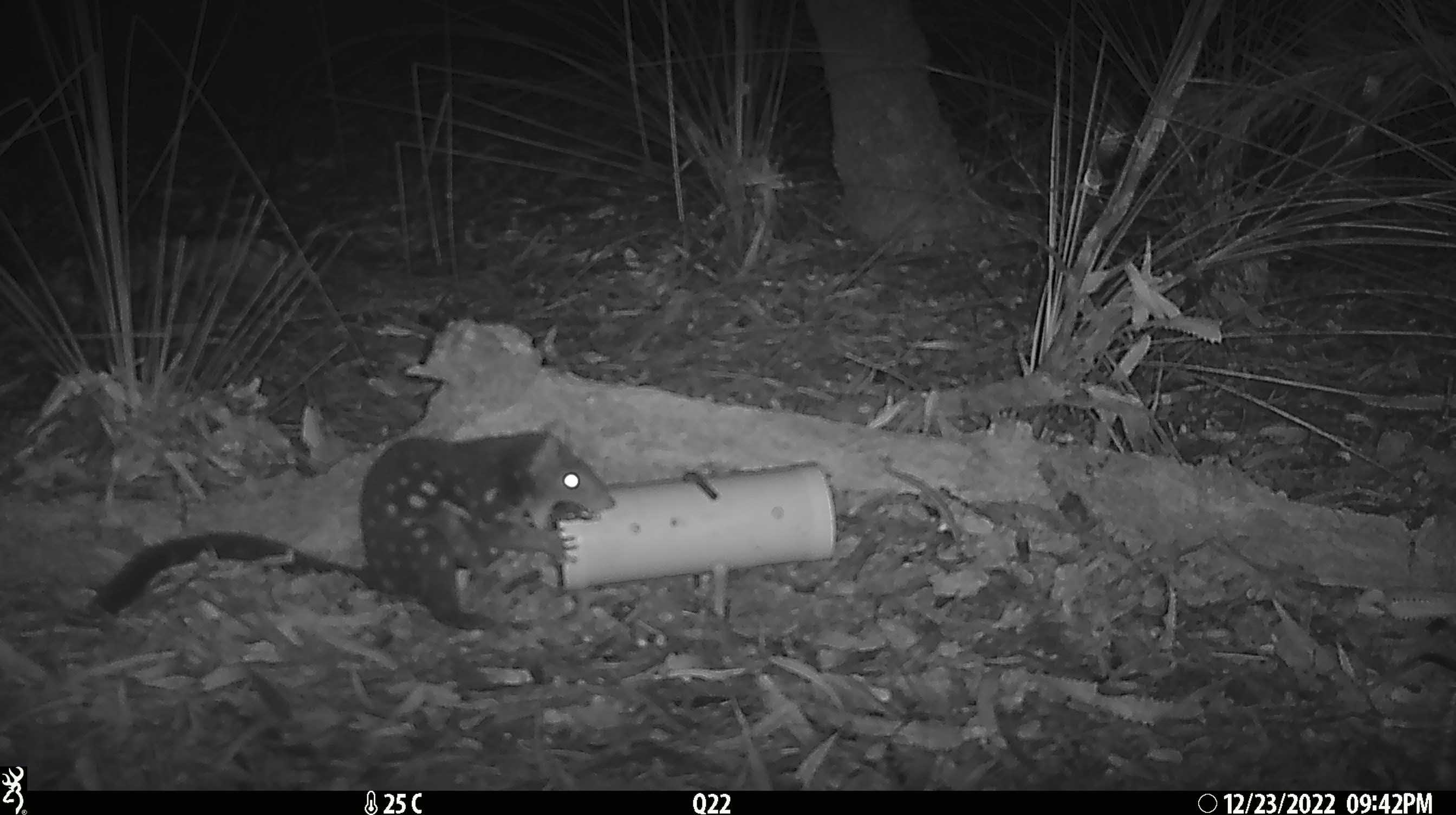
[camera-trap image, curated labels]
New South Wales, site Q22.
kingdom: Animalia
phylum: Chordata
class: Mammalia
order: Dasyuromorphia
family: Dasyuridae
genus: Dasyurus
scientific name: Dasyurus maculatus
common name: spotted-tailed quoll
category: quoll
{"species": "quoll (spotted-tailed quoll) (Dasyurus maculatus)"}